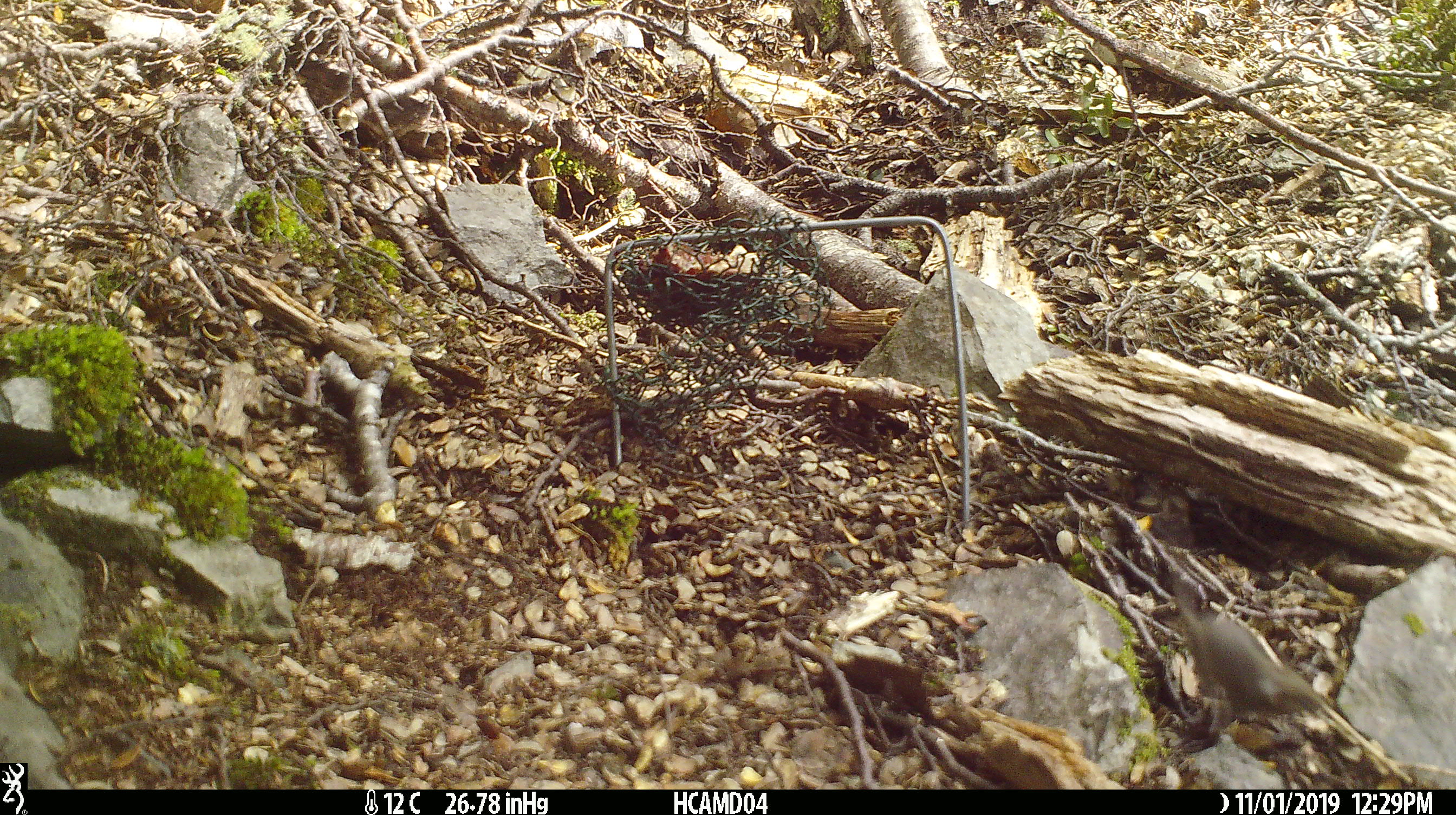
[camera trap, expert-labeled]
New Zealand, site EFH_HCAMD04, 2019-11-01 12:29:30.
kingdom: Animalia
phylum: Chordata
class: Mammalia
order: Rodentia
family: Muridae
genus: Mus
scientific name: Mus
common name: mouse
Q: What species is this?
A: Mouse (Mus).